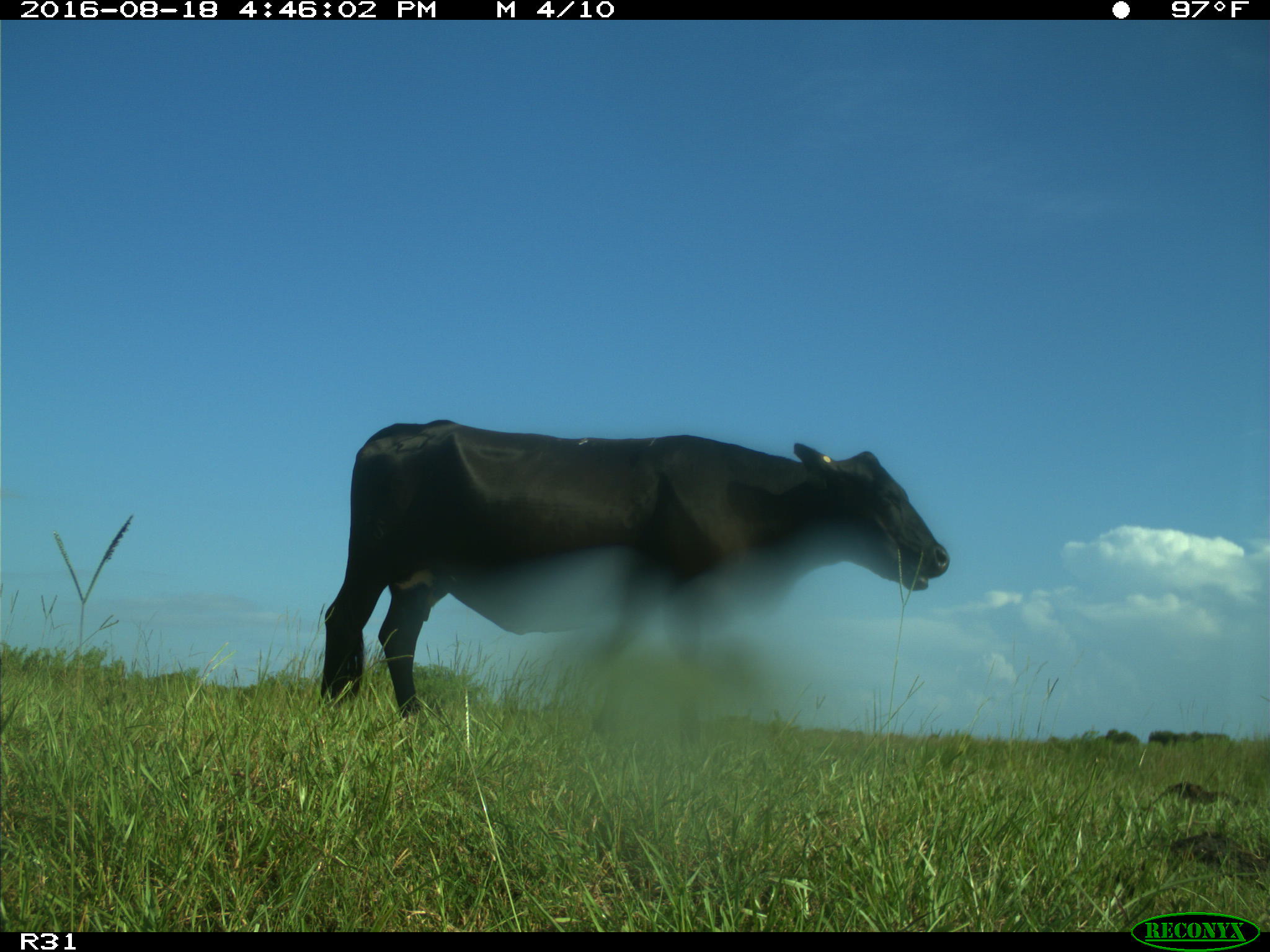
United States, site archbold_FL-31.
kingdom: Animalia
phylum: Chordata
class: Mammalia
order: Artiodactyla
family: Bovidae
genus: Bos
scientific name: Bos taurus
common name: domestic cow